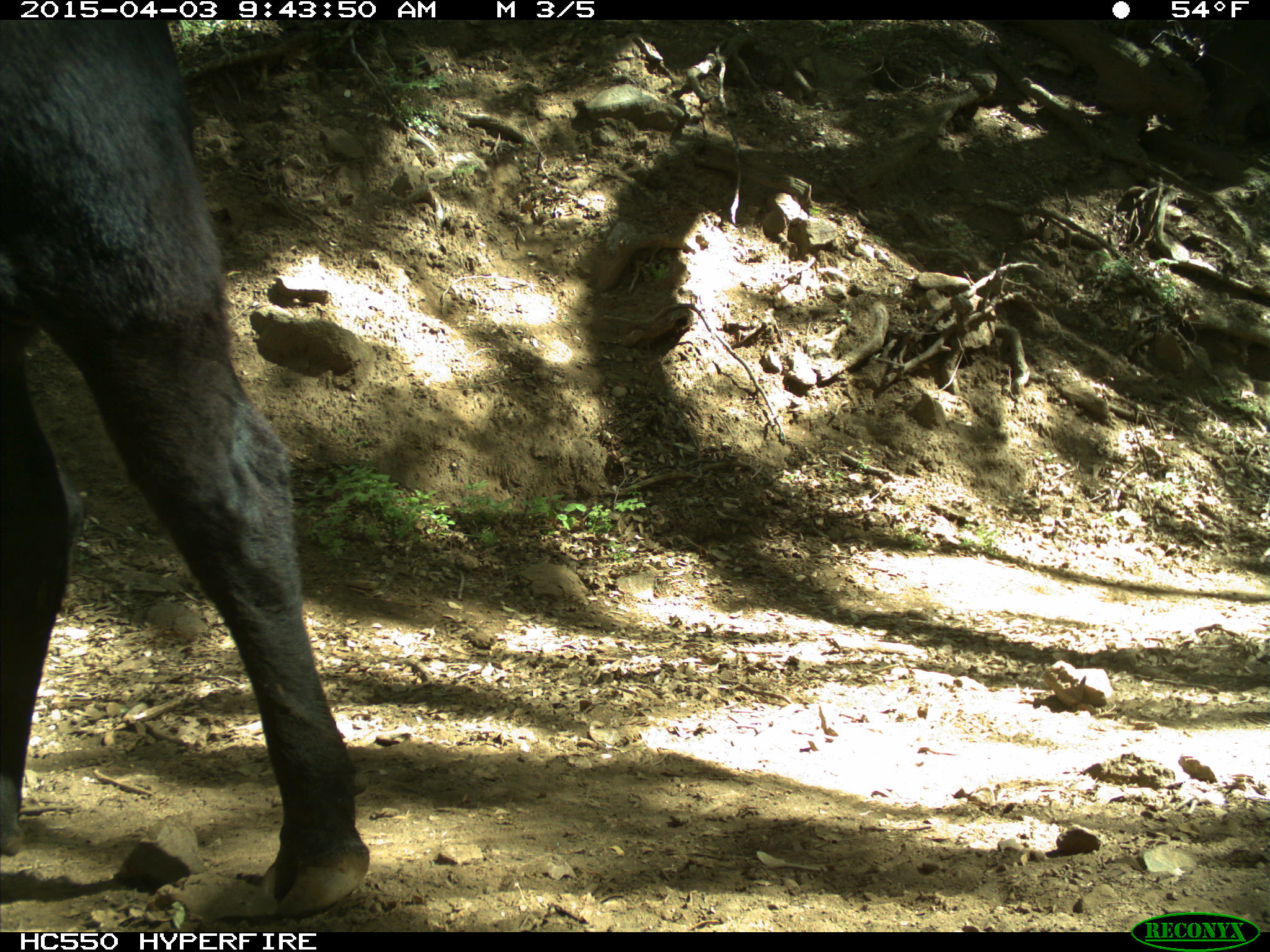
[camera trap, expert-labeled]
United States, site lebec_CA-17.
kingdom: Animalia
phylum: Chordata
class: Mammalia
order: Artiodactyla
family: Bovidae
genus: Bos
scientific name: Bos taurus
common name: domestic cow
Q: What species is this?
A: Bos taurus (domestic cow).